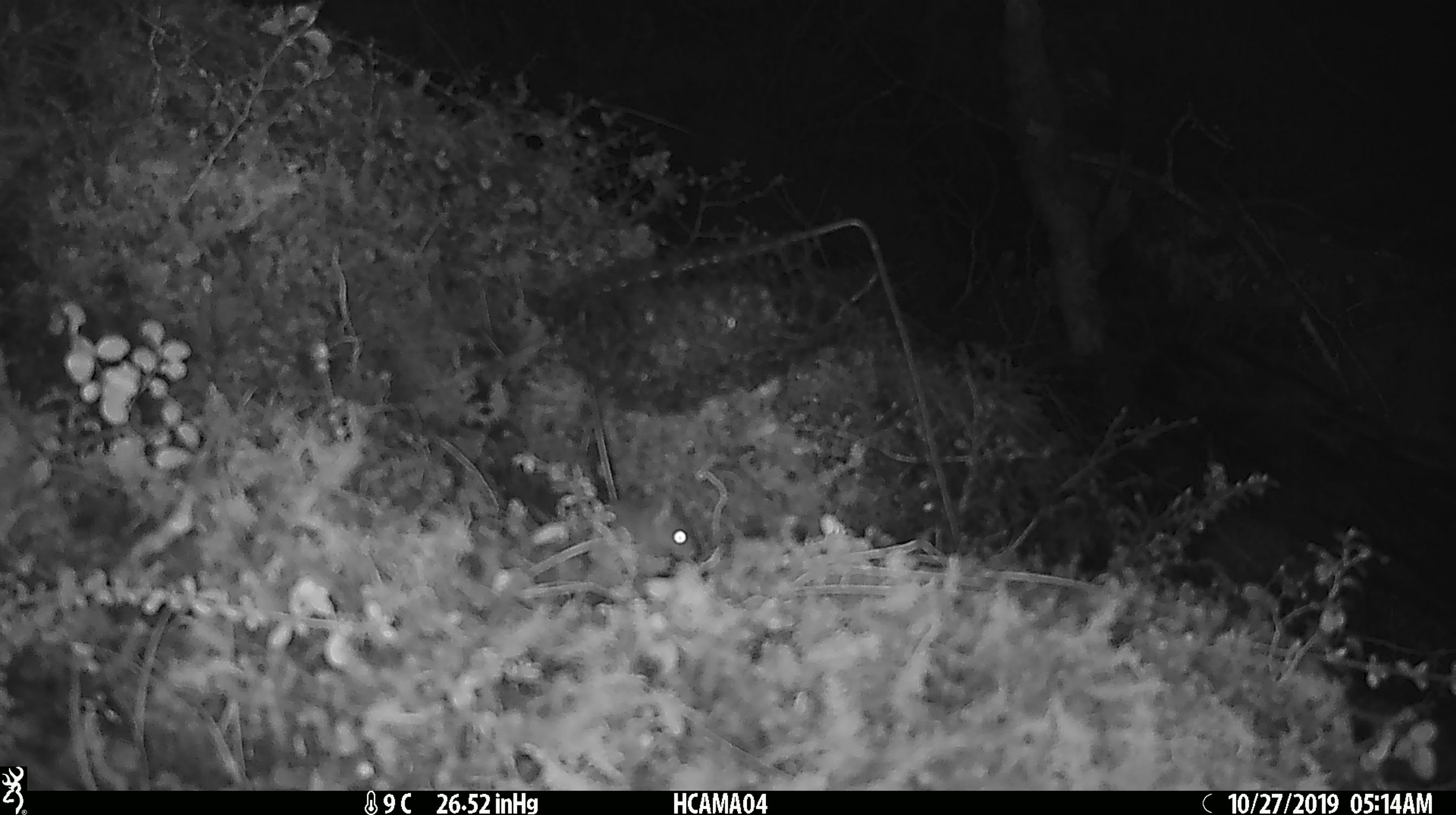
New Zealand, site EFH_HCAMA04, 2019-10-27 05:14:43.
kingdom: Animalia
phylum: Chordata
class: Mammalia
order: Rodentia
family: Muridae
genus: Mus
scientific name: Mus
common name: mouse